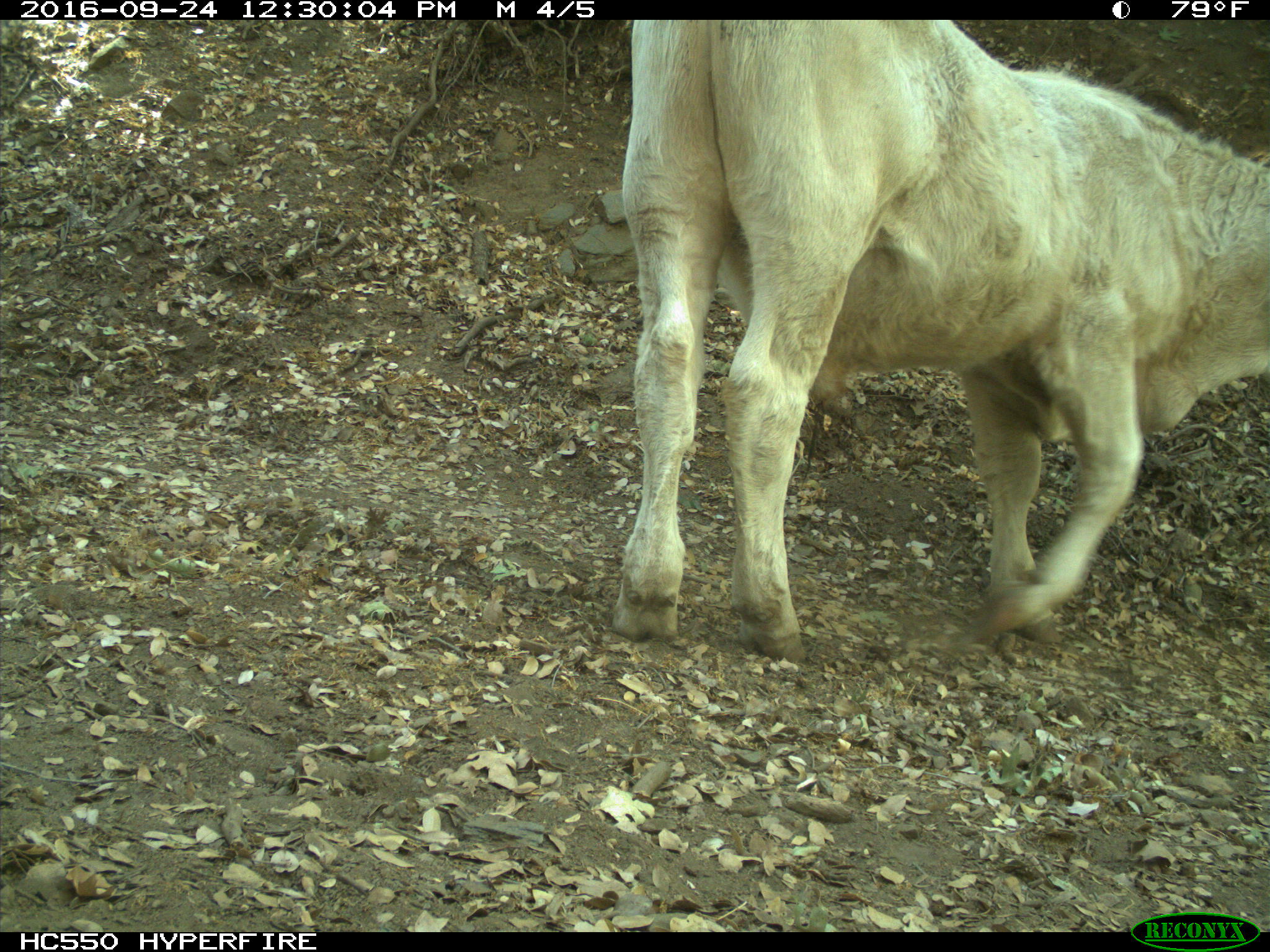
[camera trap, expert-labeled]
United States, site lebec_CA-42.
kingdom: Animalia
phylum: Chordata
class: Mammalia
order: Artiodactyla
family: Bovidae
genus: Bos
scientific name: Bos taurus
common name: domestic cow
Bos taurus (domestic cow).